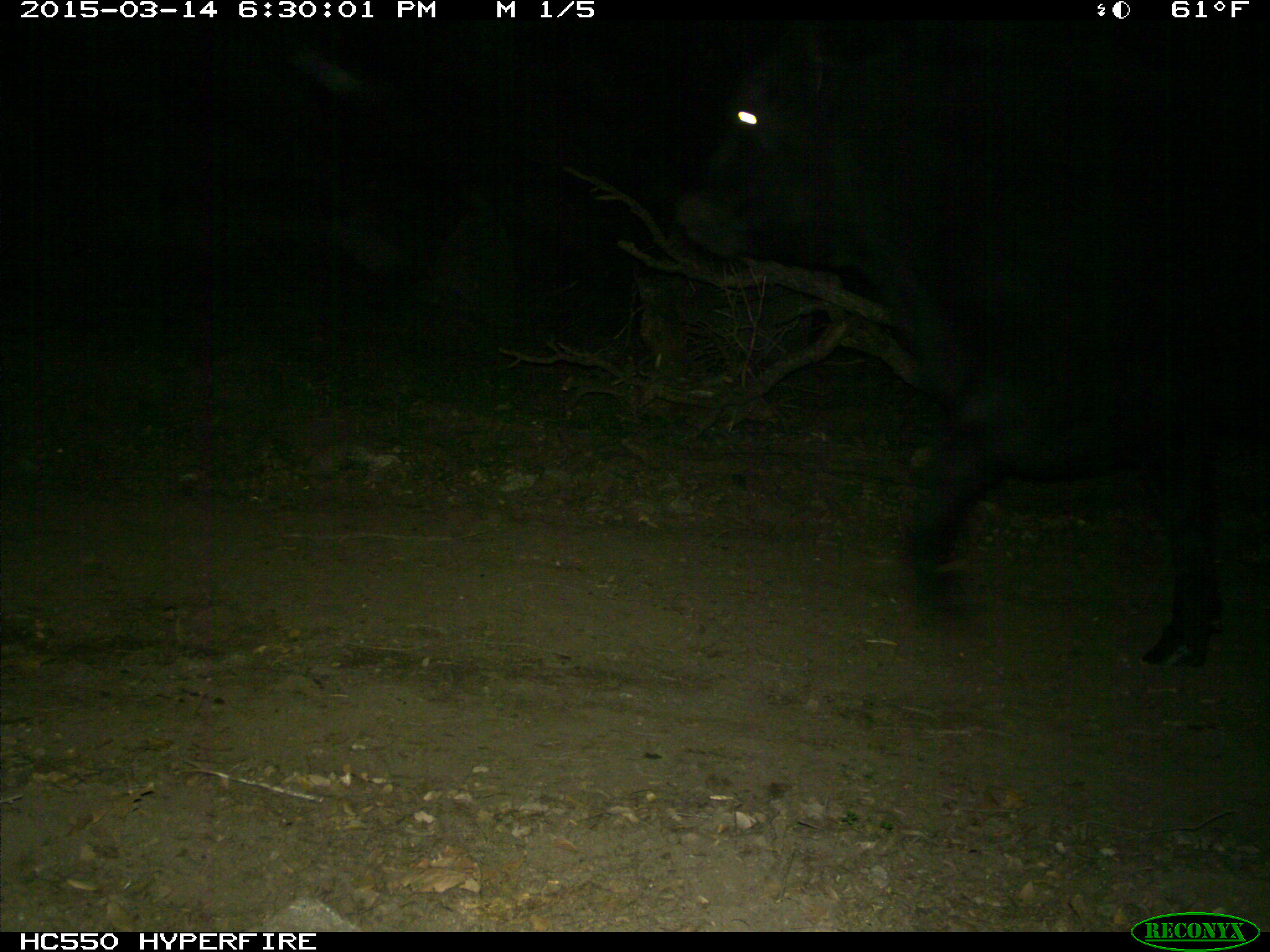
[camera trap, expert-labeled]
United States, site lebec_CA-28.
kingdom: Animalia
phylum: Chordata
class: Mammalia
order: Artiodactyla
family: Bovidae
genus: Bos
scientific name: Bos taurus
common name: domestic cow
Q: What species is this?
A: Bos taurus (domestic cow).